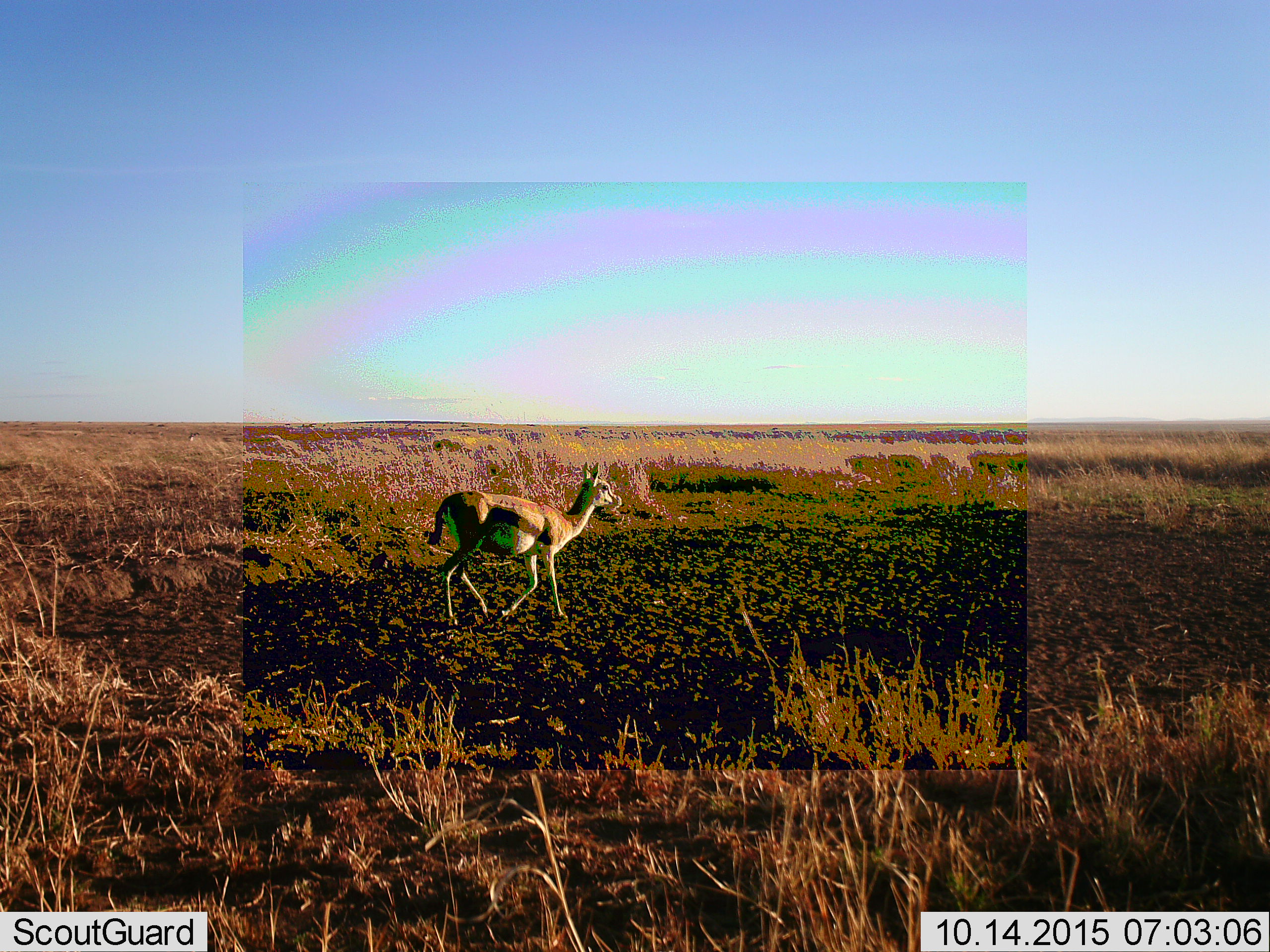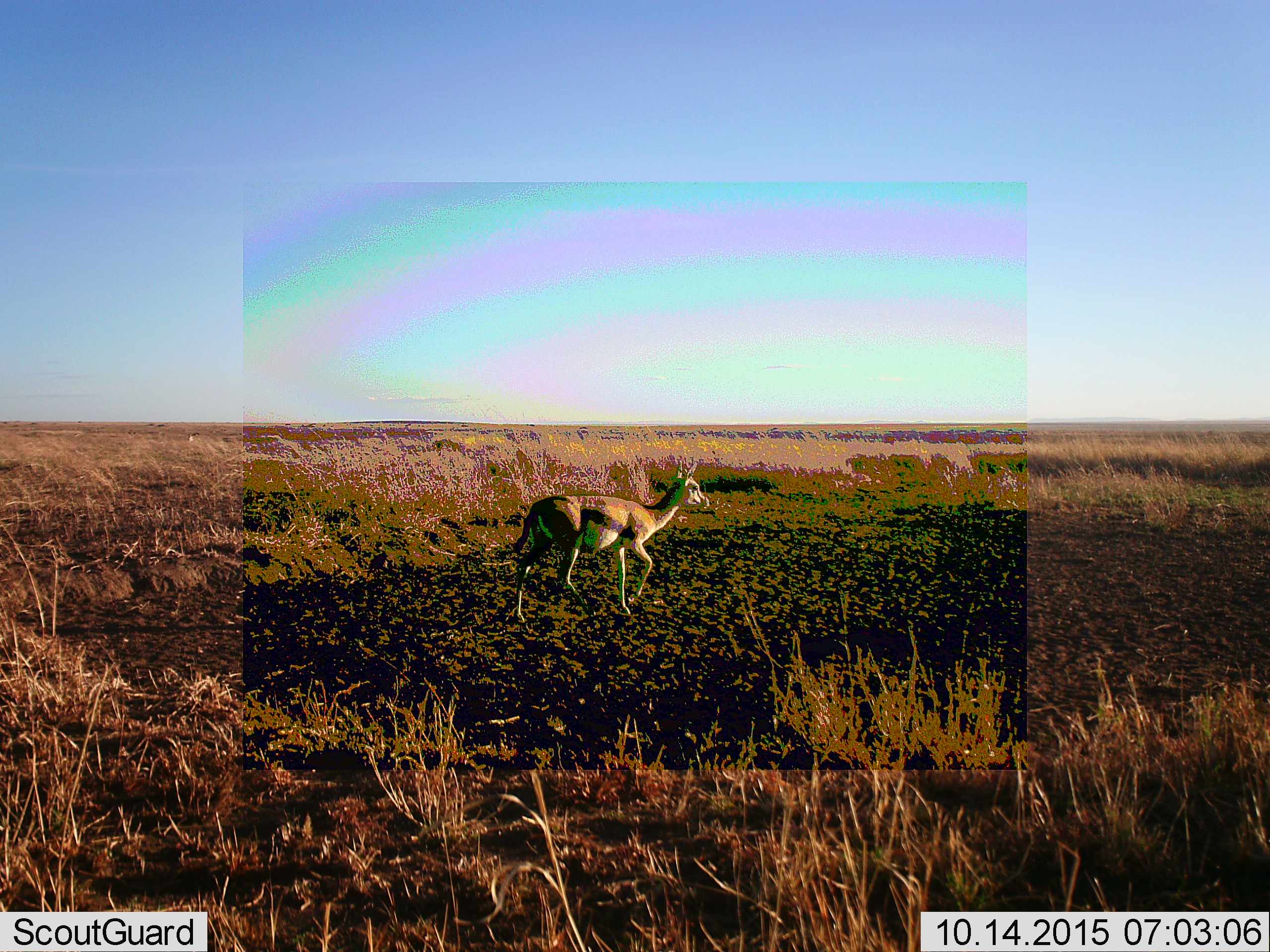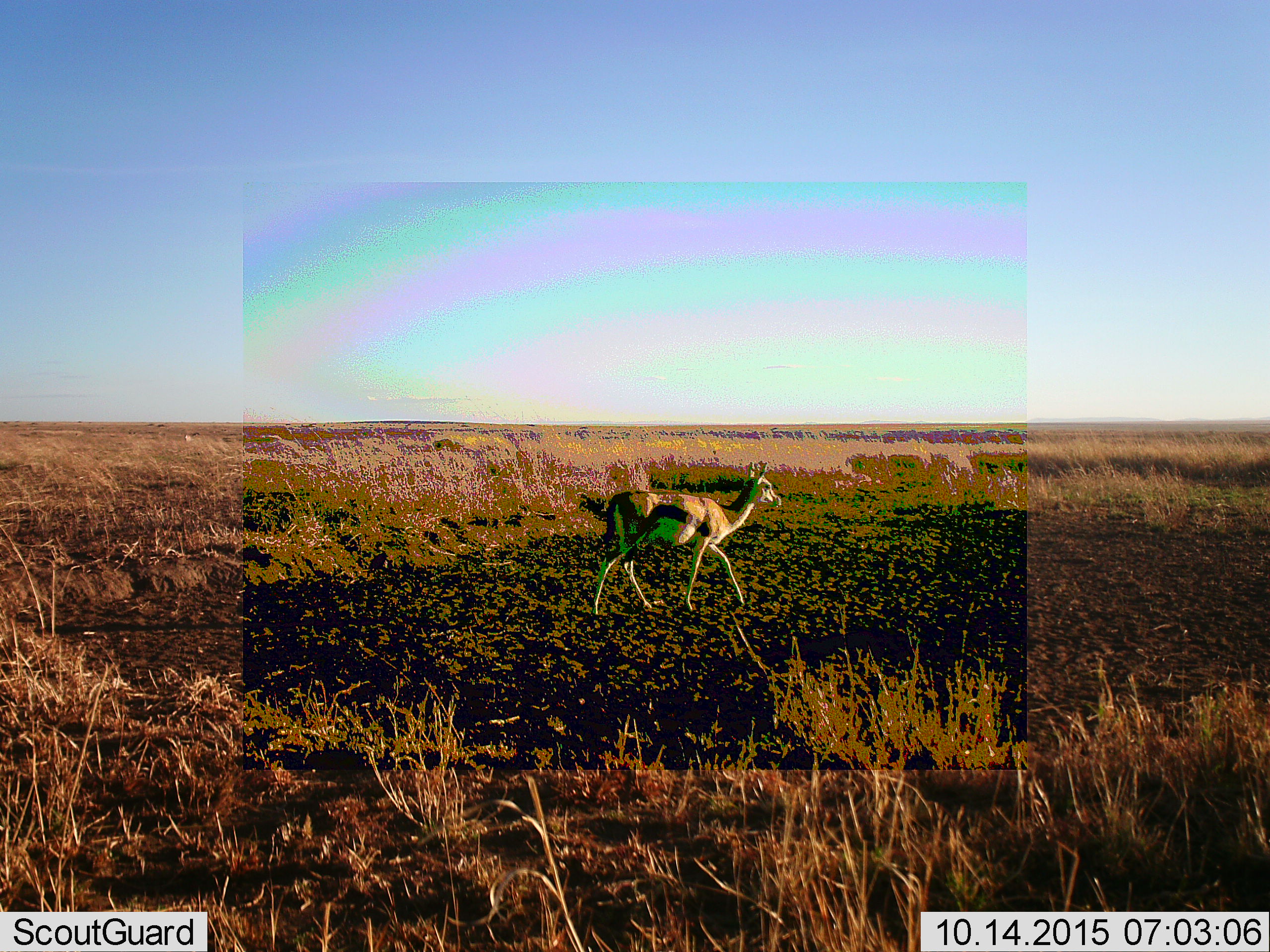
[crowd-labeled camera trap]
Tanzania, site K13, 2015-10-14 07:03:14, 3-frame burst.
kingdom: Animalia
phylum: Chordata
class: Mammalia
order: Artiodactyla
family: Bovidae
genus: Eudorcas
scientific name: Eudorcas thomsonii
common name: thomson's gazelle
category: gazellethomsons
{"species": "gazellethomsons (thomson's gazelle) (Eudorcas thomsonii)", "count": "1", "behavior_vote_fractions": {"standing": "17%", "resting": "0%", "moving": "100%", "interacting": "0%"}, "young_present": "0%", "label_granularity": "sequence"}